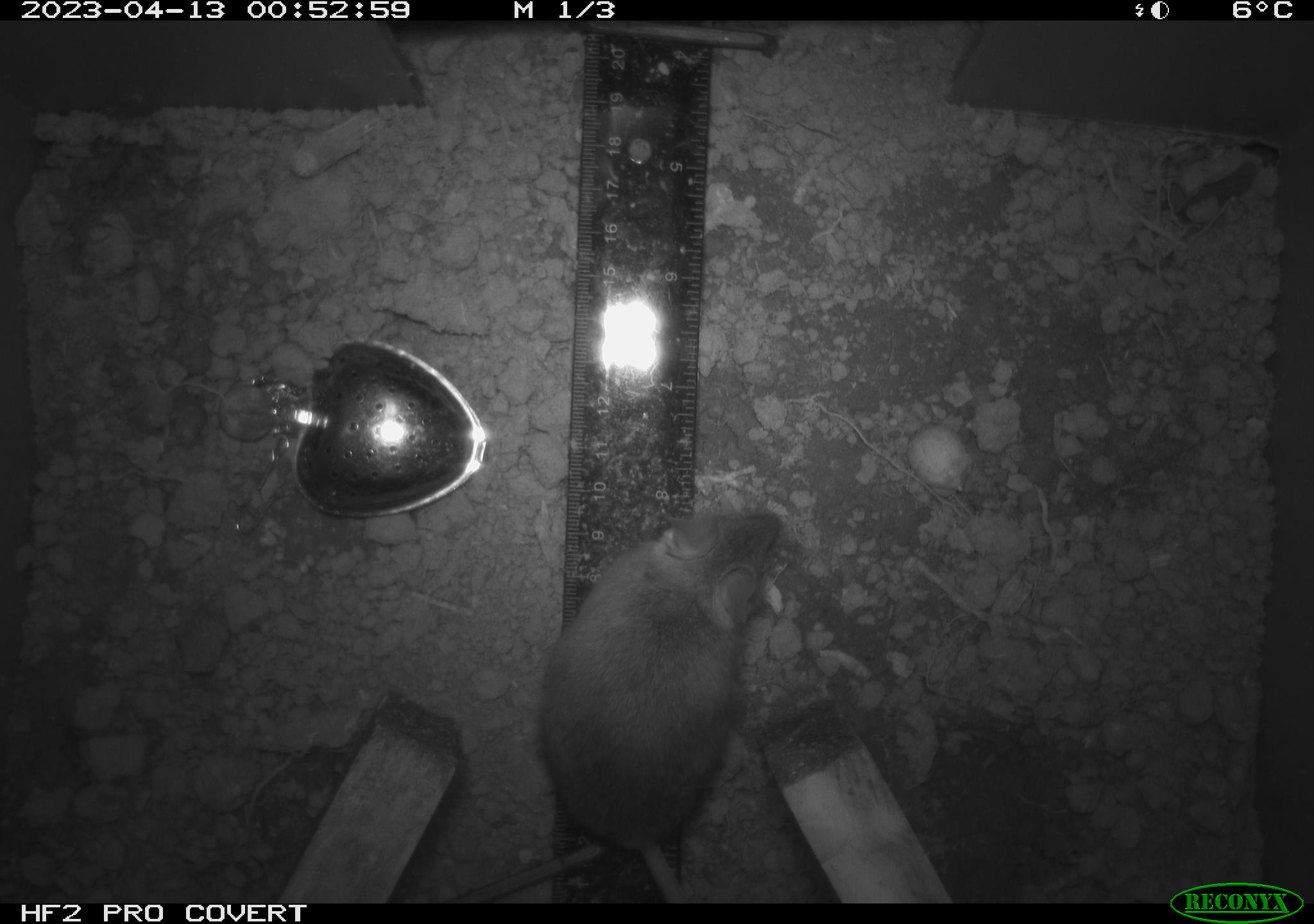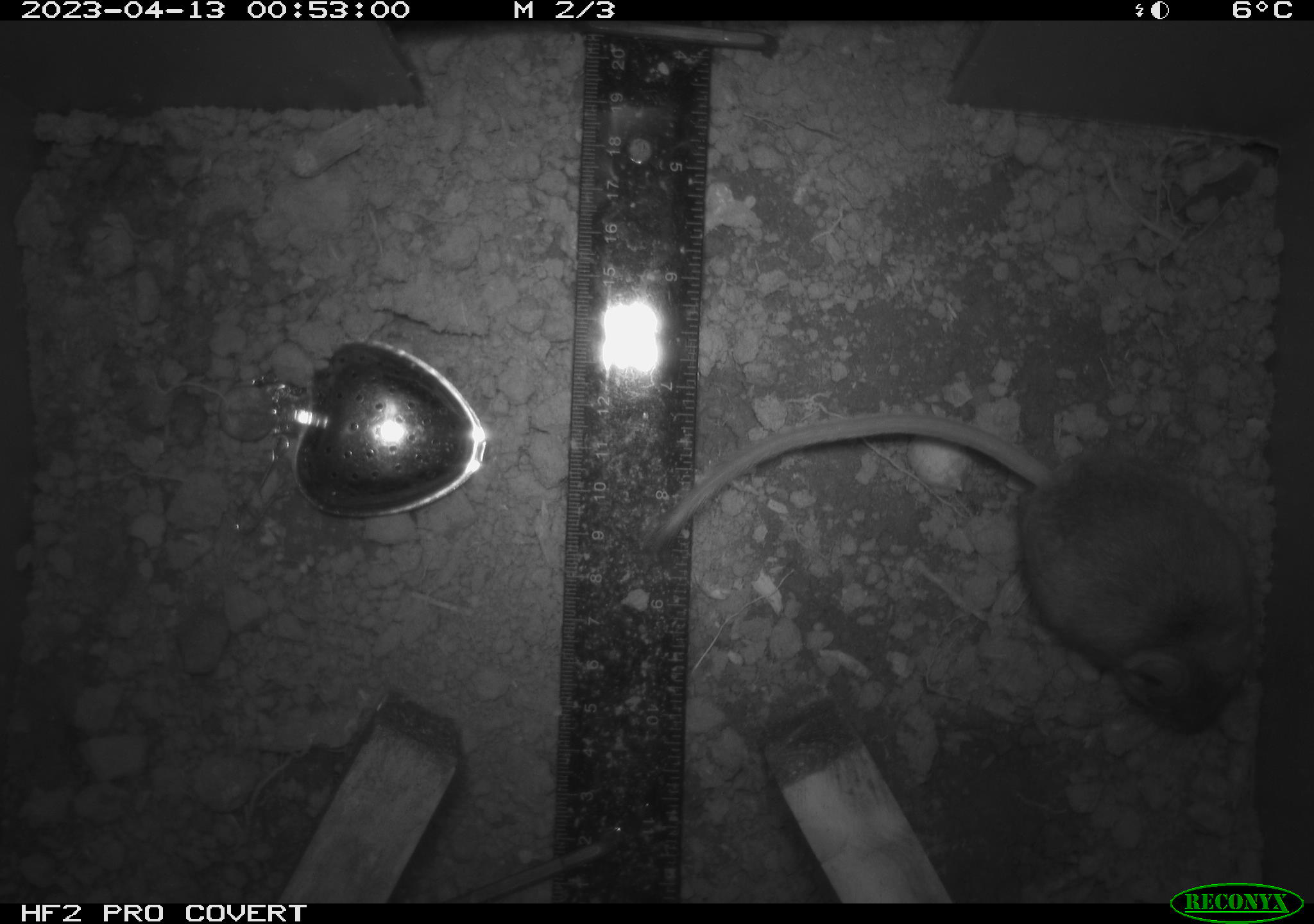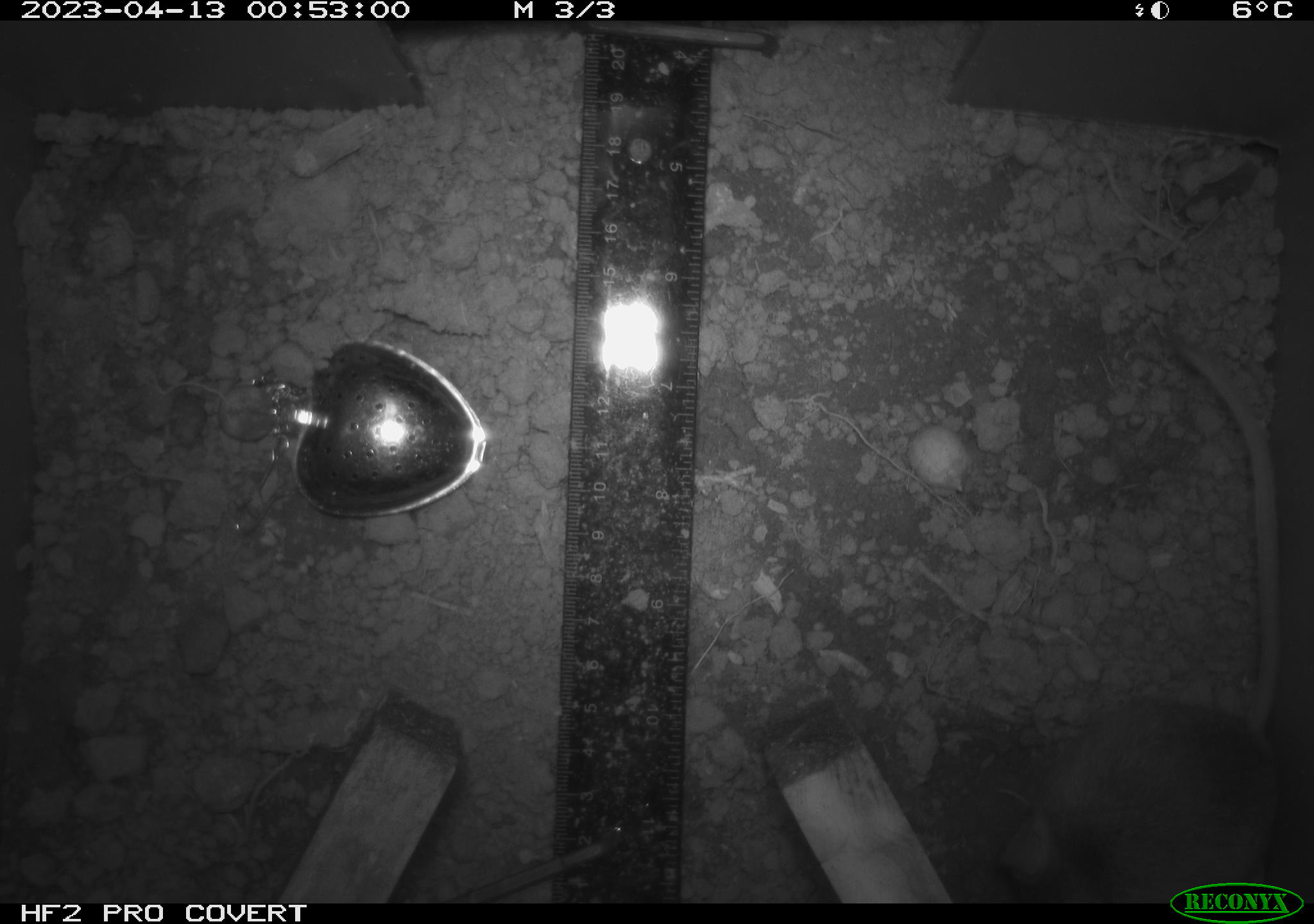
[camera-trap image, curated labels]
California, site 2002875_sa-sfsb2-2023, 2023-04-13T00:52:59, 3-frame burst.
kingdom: Animalia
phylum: Chordata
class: Mammalia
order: Rodentia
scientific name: Rodentia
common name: mouse species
Mouse species (Rodentia).